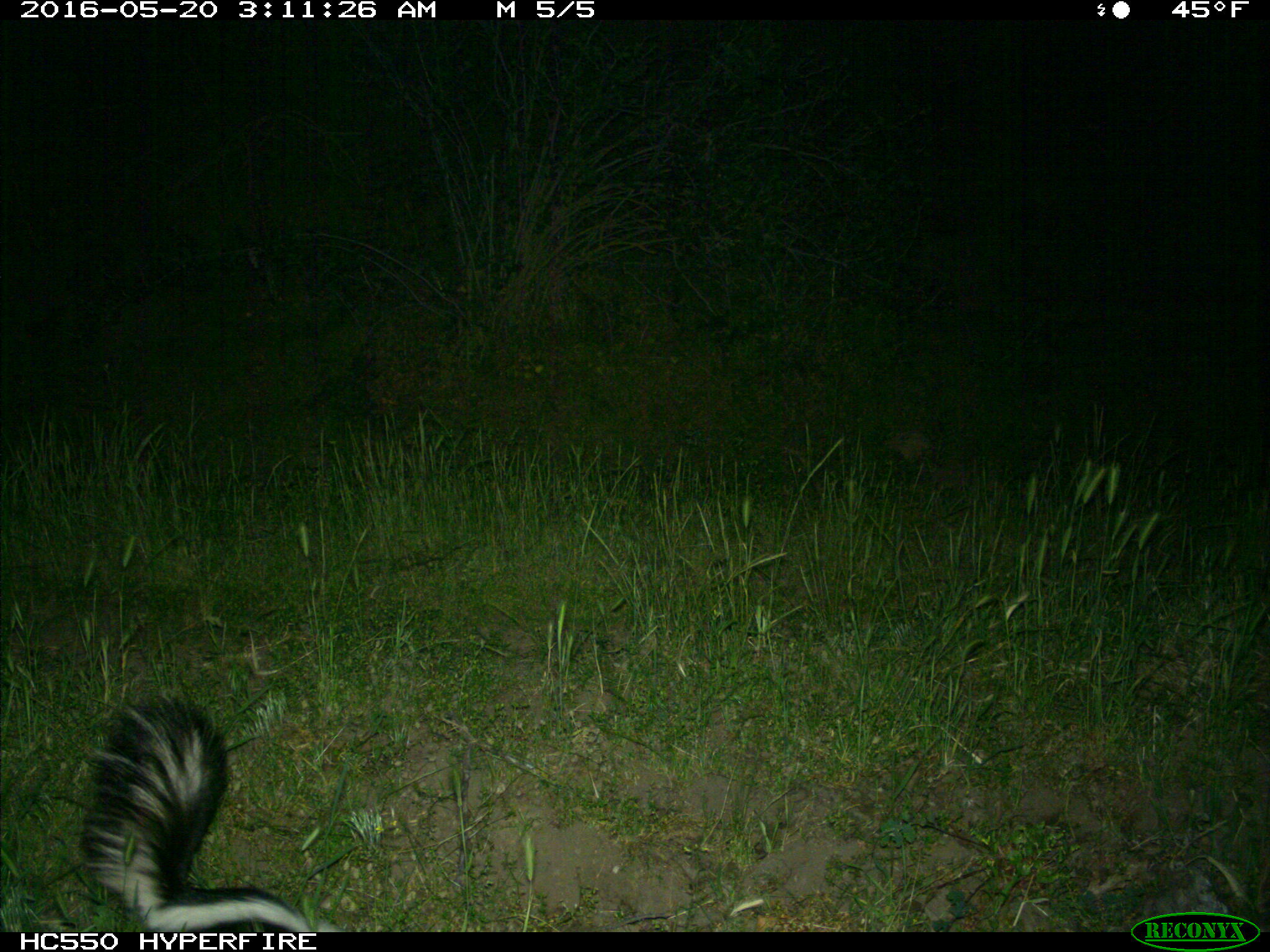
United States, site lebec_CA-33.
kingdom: Animalia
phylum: Chordata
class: Mammalia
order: Carnivora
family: Mephitidae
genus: Mephitis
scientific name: Mephitis mephitis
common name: striped skunk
Mephitis mephitis (striped skunk).